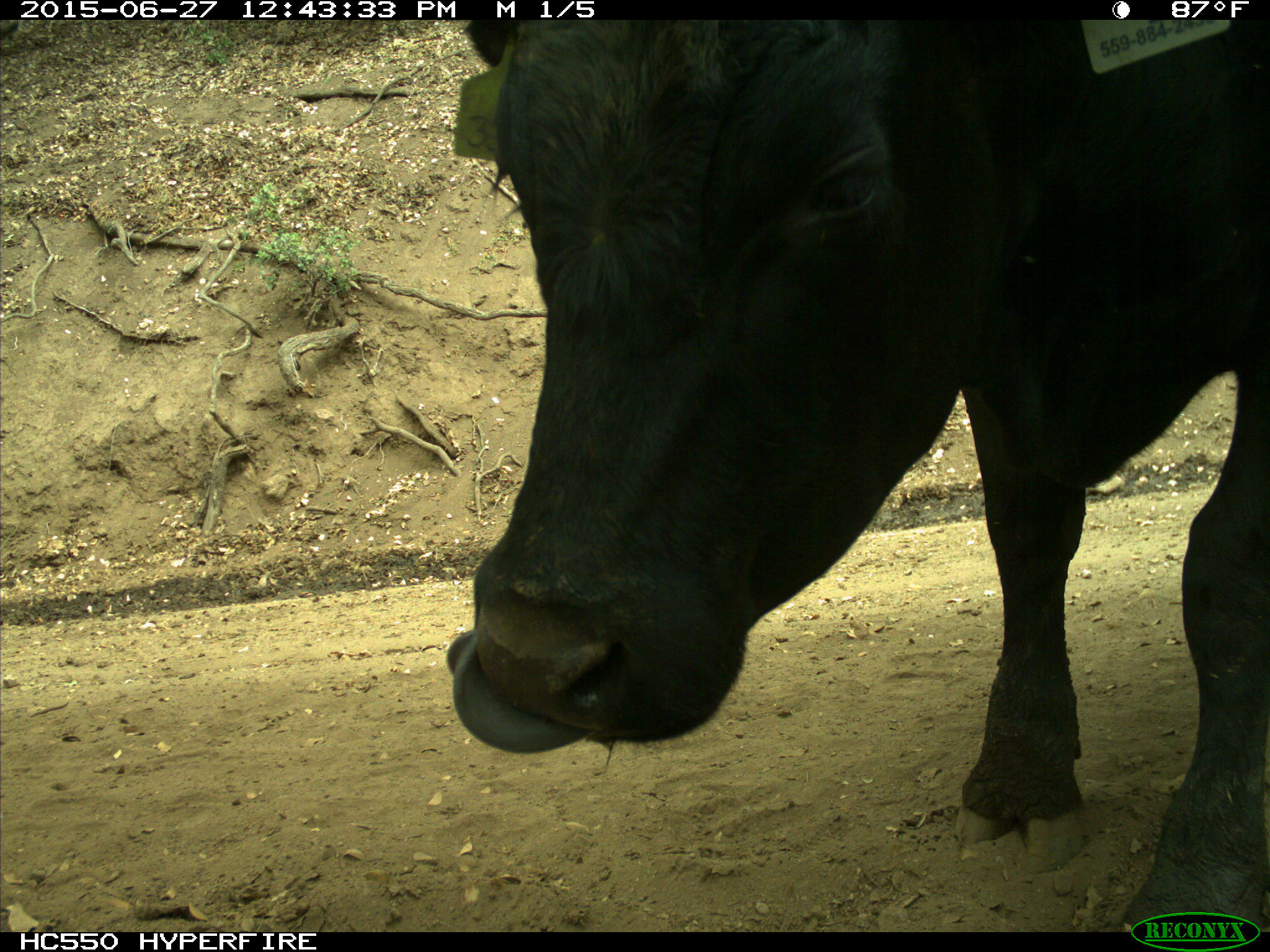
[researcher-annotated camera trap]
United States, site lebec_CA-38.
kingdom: Animalia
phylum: Chordata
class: Mammalia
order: Artiodactyla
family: Bovidae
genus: Bos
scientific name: Bos taurus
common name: domestic cow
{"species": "Bos taurus (domestic cow)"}